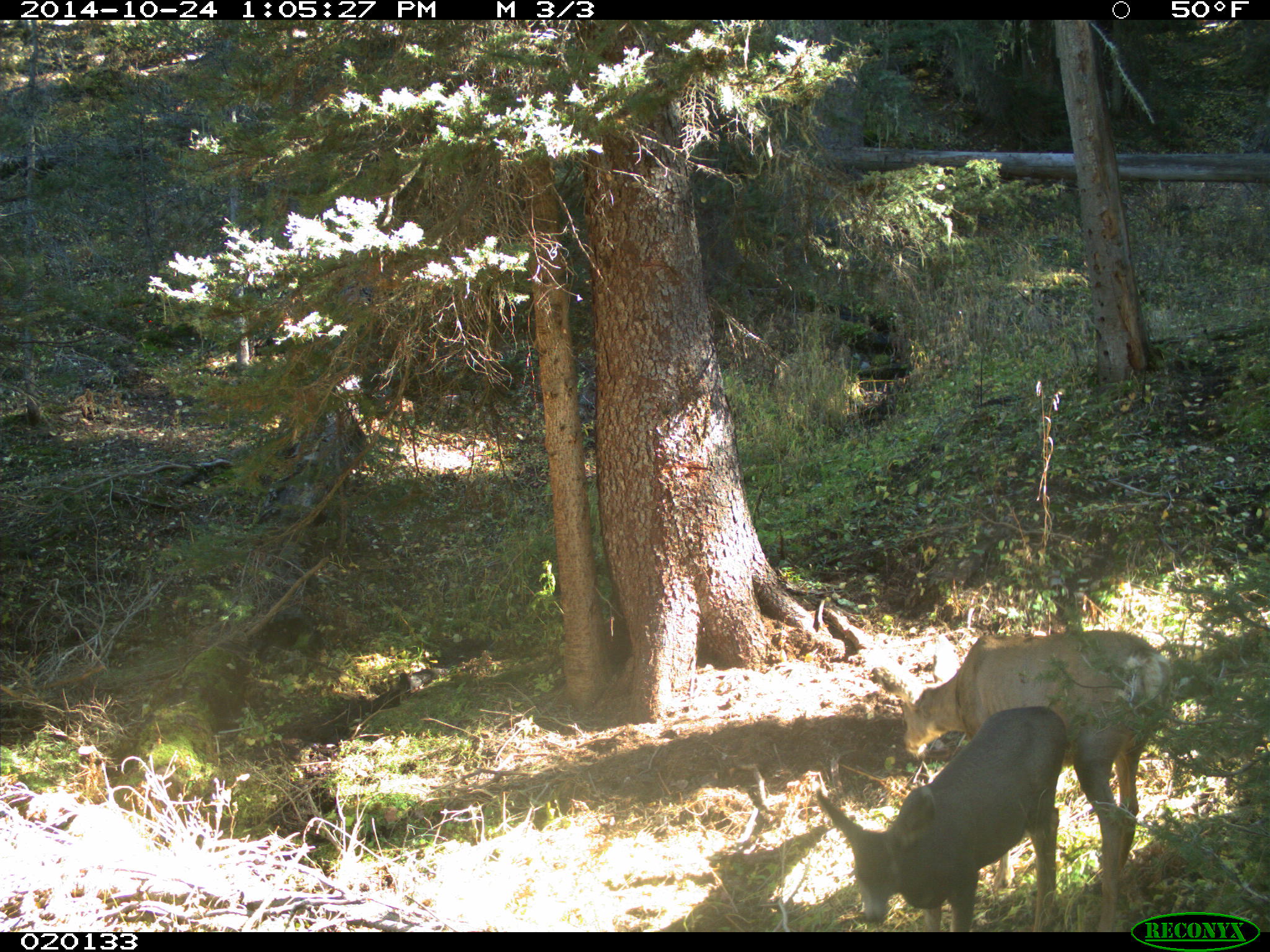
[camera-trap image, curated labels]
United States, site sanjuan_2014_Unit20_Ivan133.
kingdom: Animalia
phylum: Chordata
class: Mammalia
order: Artiodactyla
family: Cervidae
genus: Odocoileus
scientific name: Odocoileus hemionus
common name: mule deer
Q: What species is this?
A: Odocoileus hemionus (mule deer).